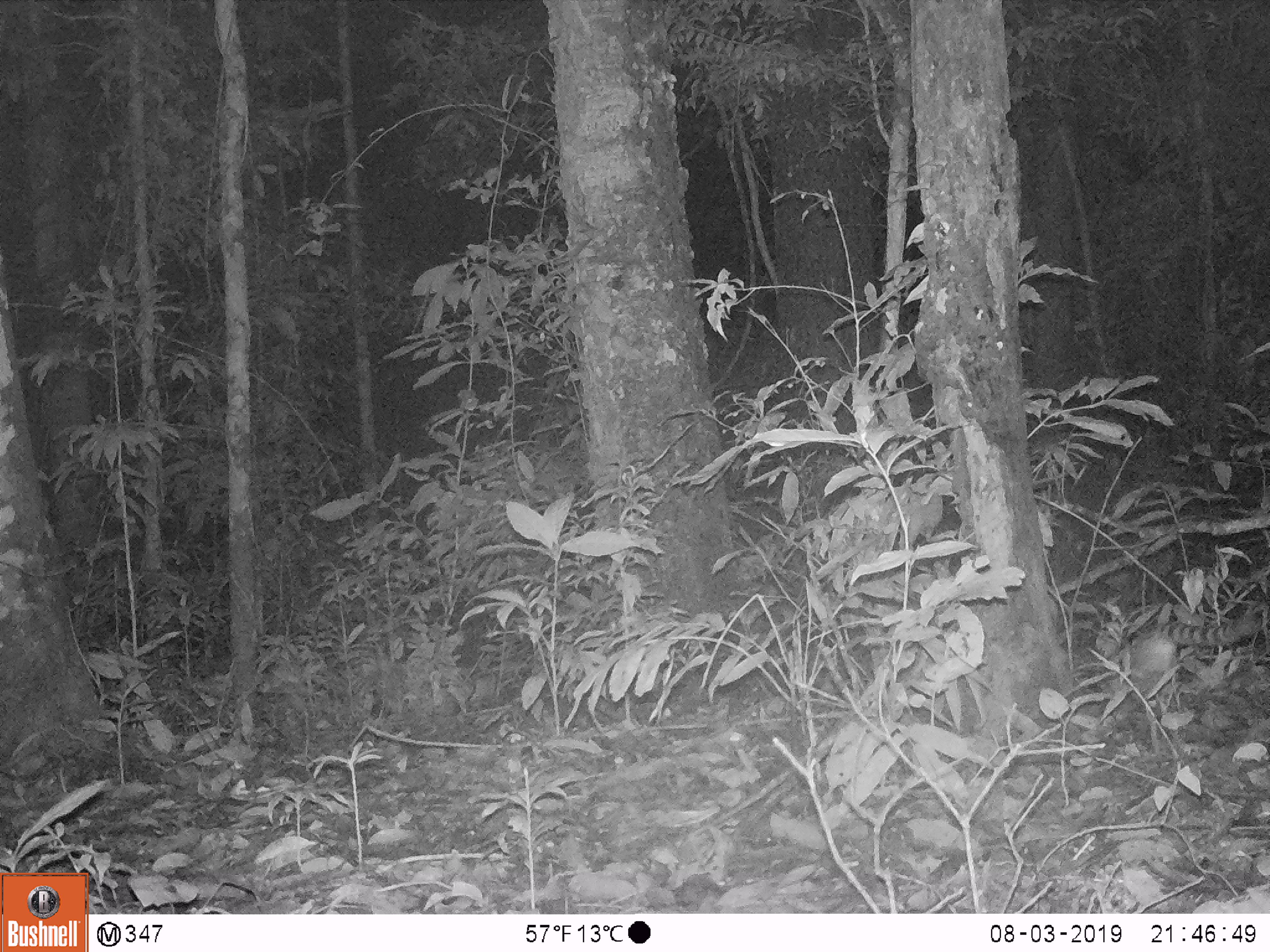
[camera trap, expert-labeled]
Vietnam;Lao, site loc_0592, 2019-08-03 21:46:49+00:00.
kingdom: Animalia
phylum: Chordata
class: Mammalia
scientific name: Mammalia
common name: mammal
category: unidentified small mammal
Unidentified small mammal (mammal) (Mammalia). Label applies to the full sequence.